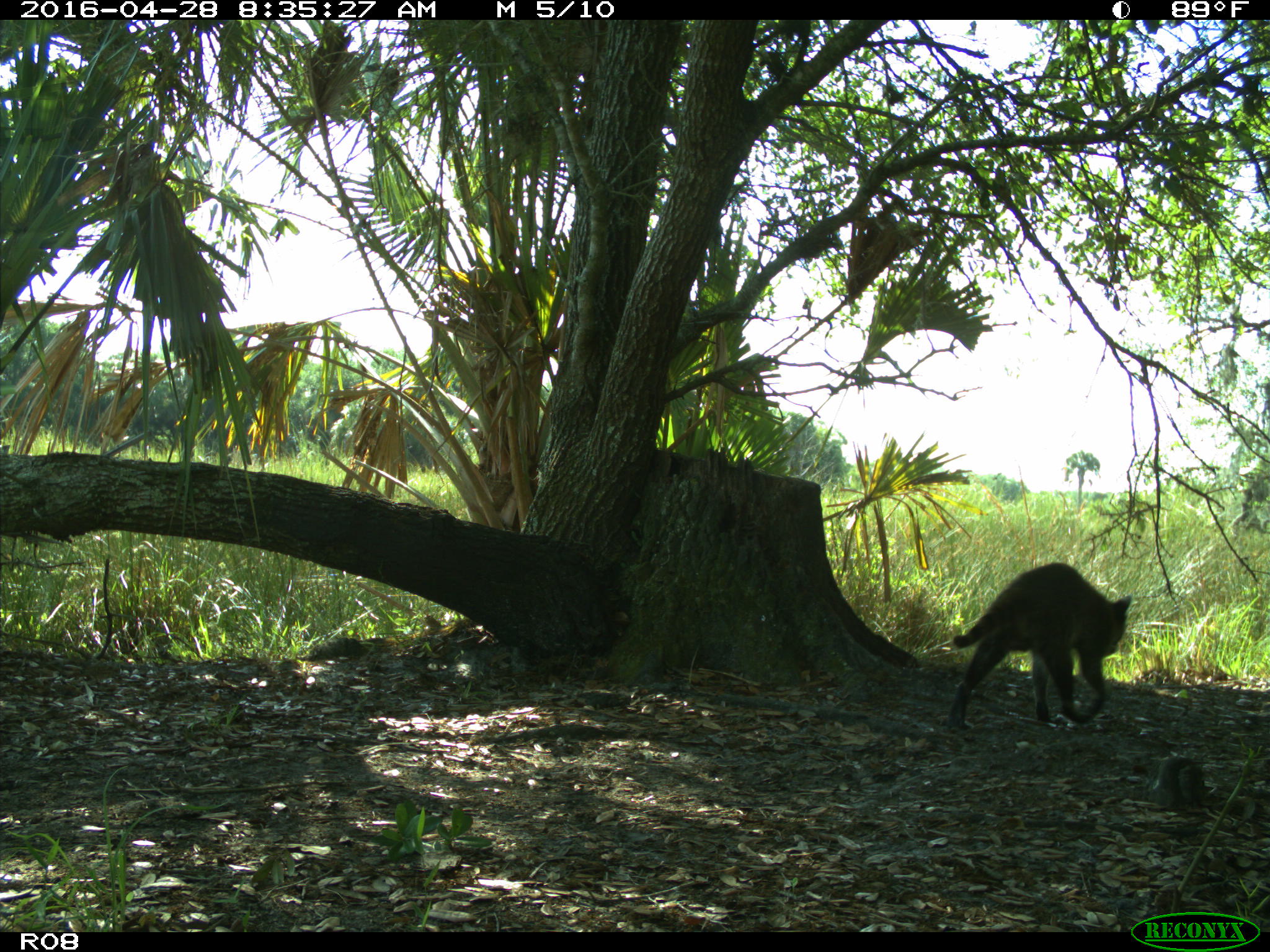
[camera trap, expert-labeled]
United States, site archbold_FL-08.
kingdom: Animalia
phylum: Chordata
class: Mammalia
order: Carnivora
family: Procyonidae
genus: Procyon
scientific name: Procyon lotor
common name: common raccoon